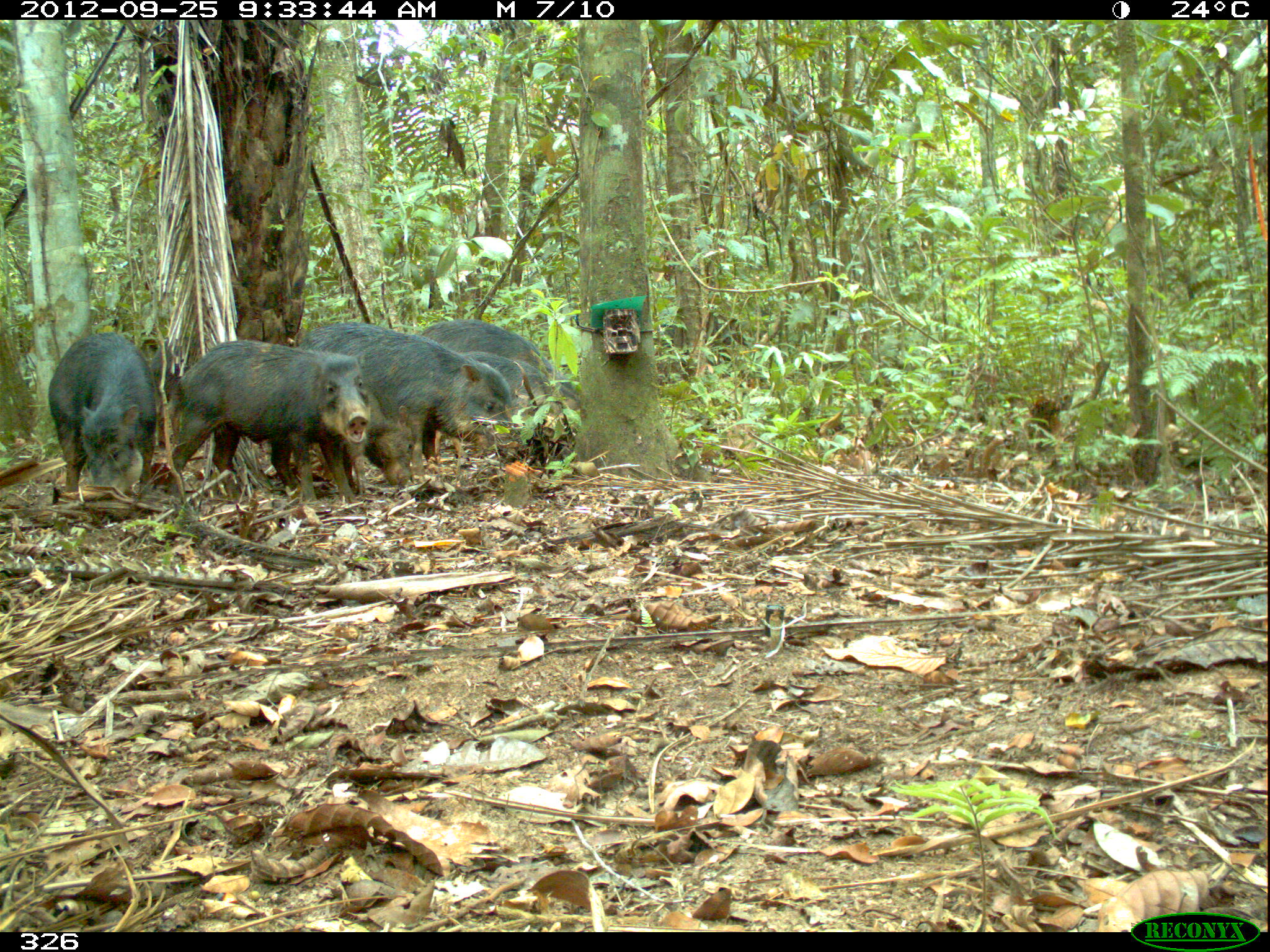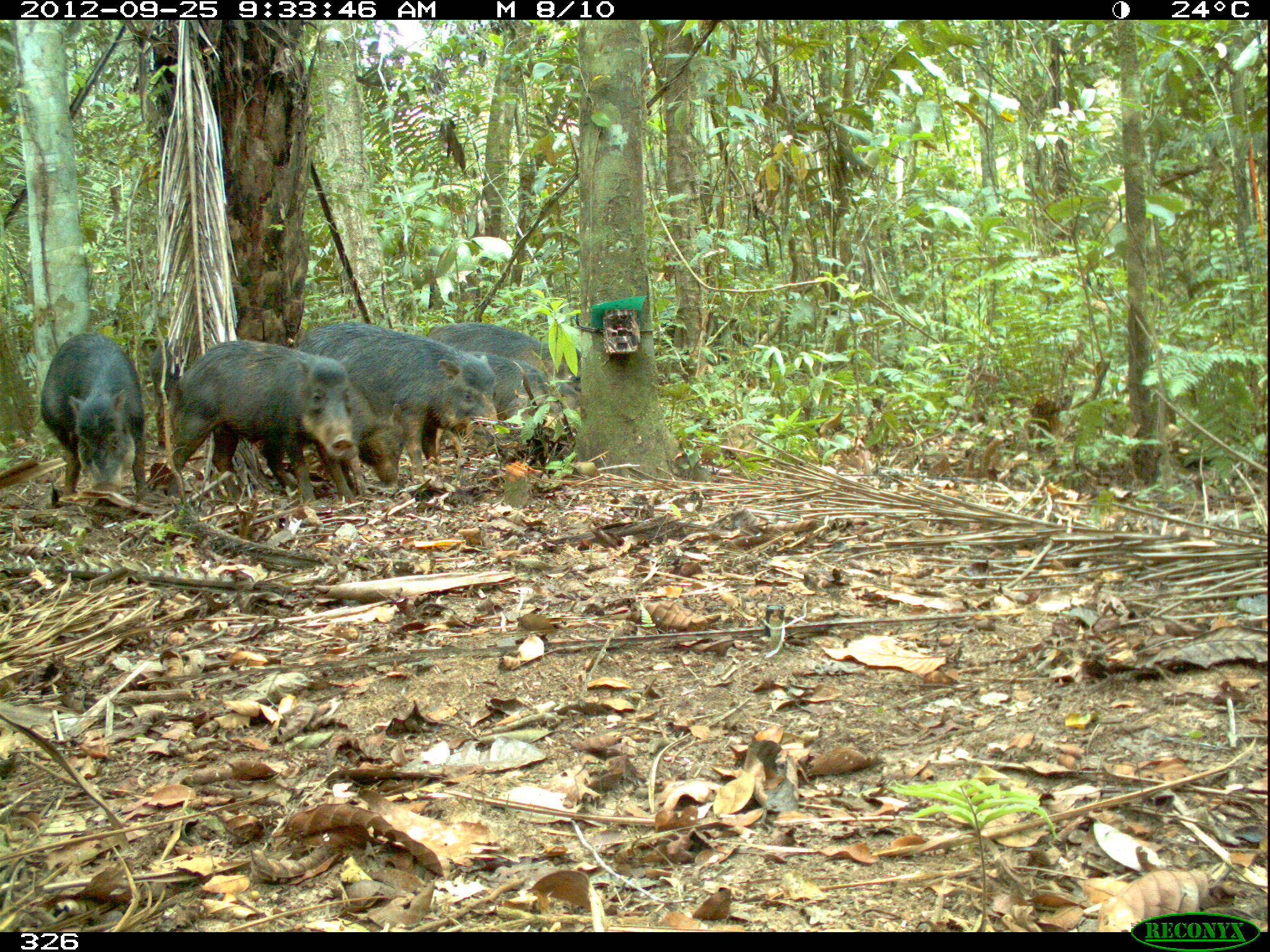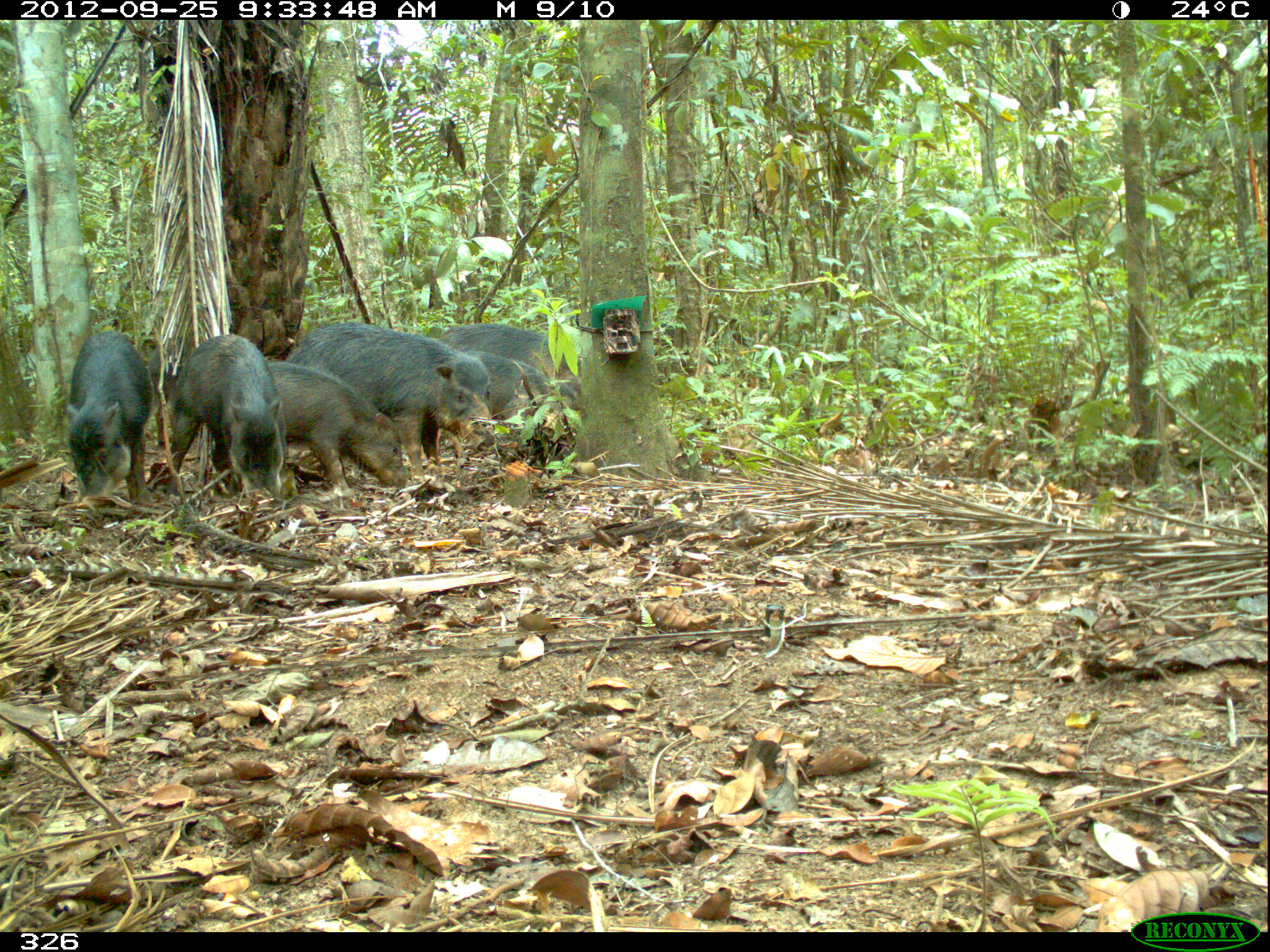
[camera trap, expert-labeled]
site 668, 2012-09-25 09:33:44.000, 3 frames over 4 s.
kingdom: Animalia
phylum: Chordata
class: Mammalia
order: Artiodactyla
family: Tayassuidae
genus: Tayassu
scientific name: Tayassu pecari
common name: white-lipped peccary